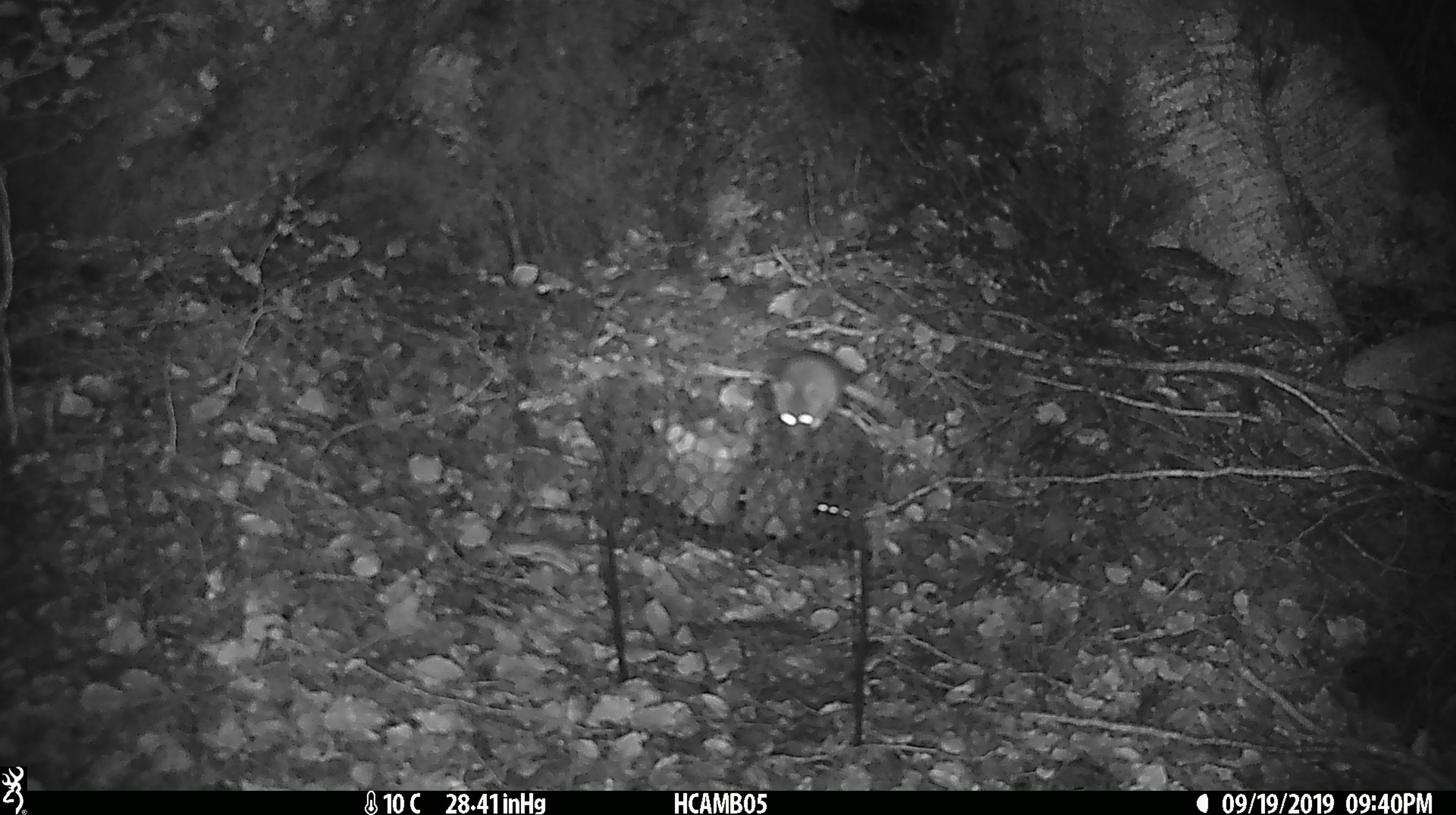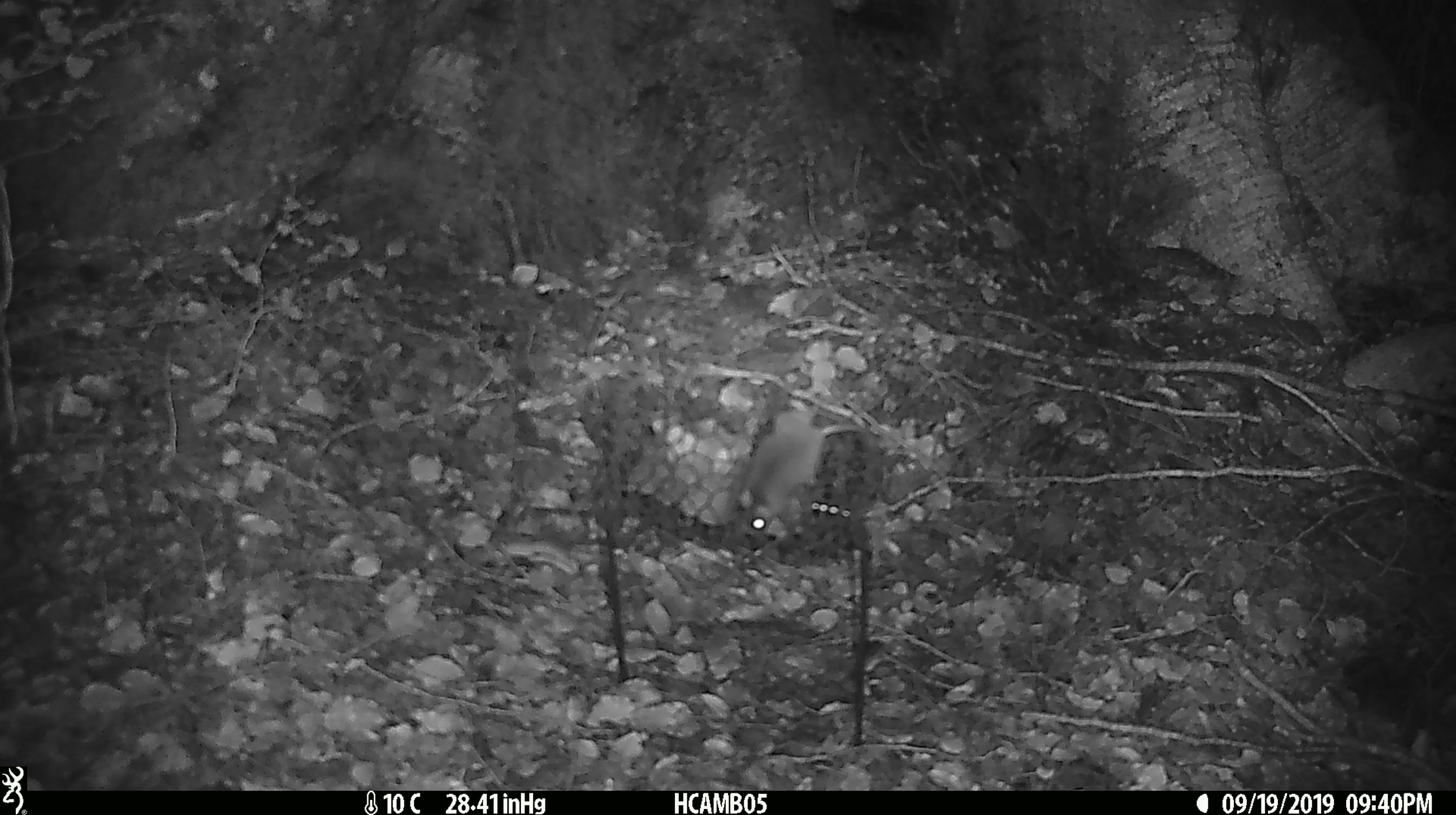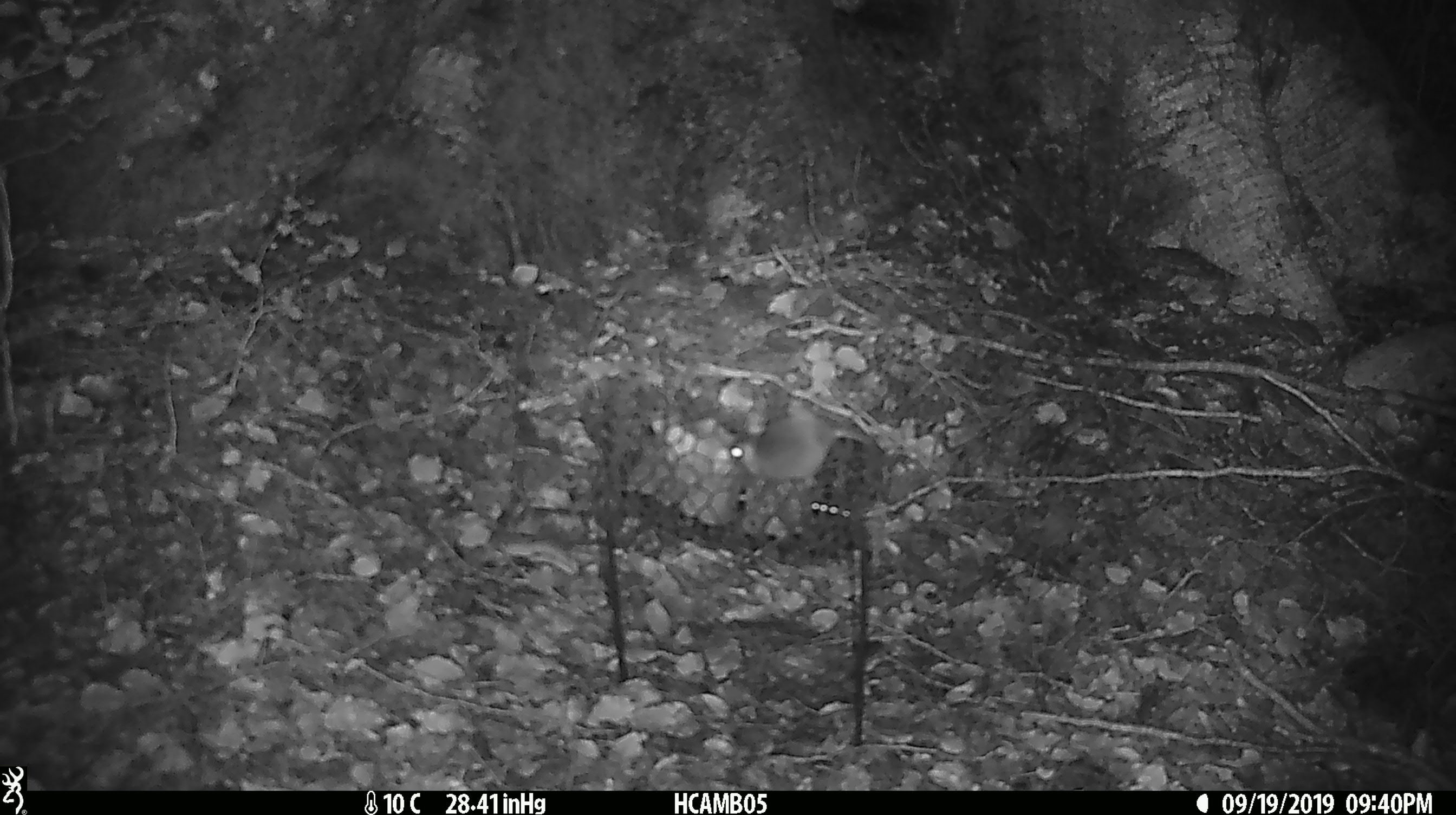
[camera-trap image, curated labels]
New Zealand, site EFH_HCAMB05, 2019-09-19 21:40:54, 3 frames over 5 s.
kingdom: Animalia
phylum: Chordata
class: Mammalia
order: Rodentia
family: Muridae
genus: Mus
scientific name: Mus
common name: mouse